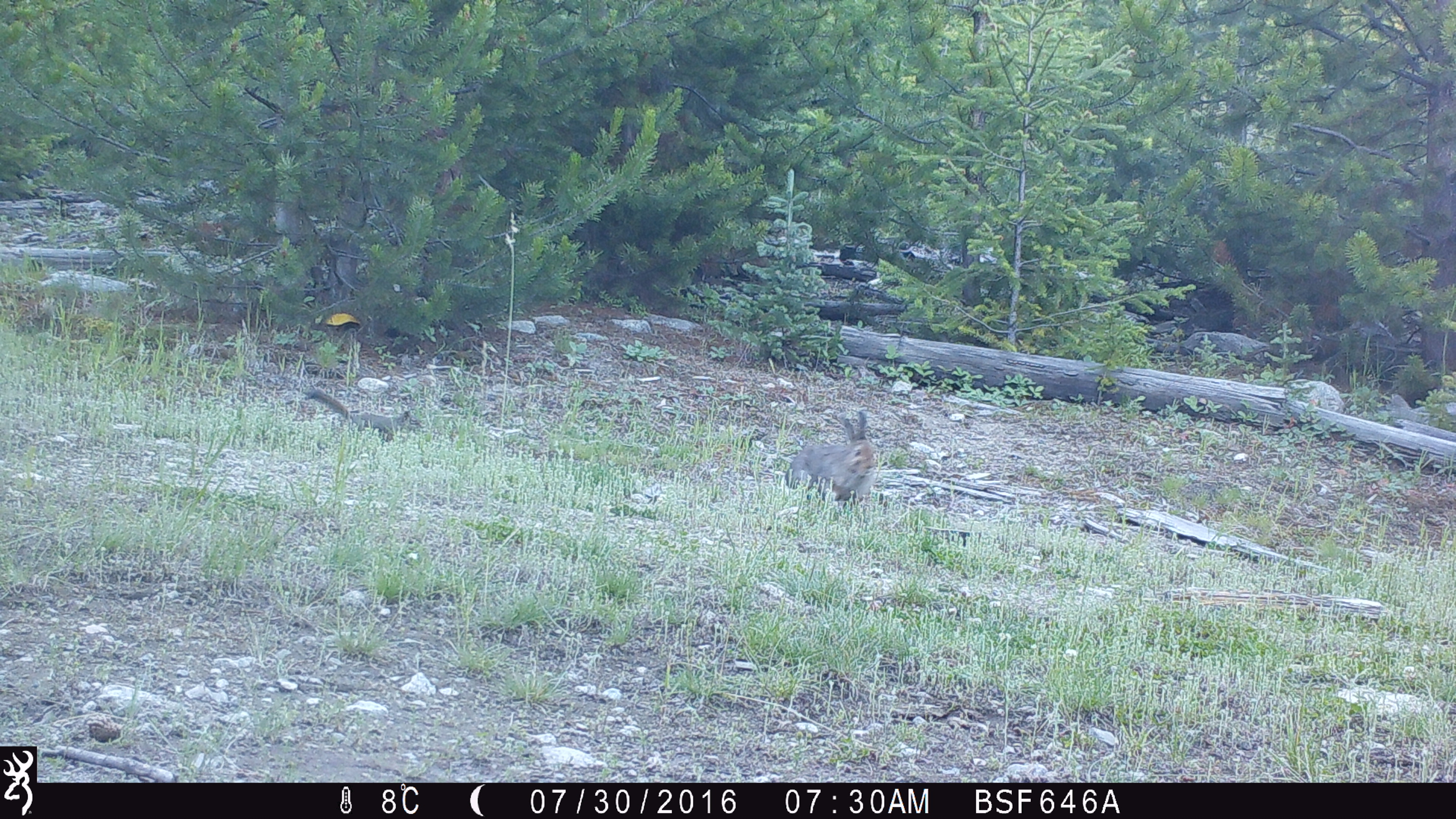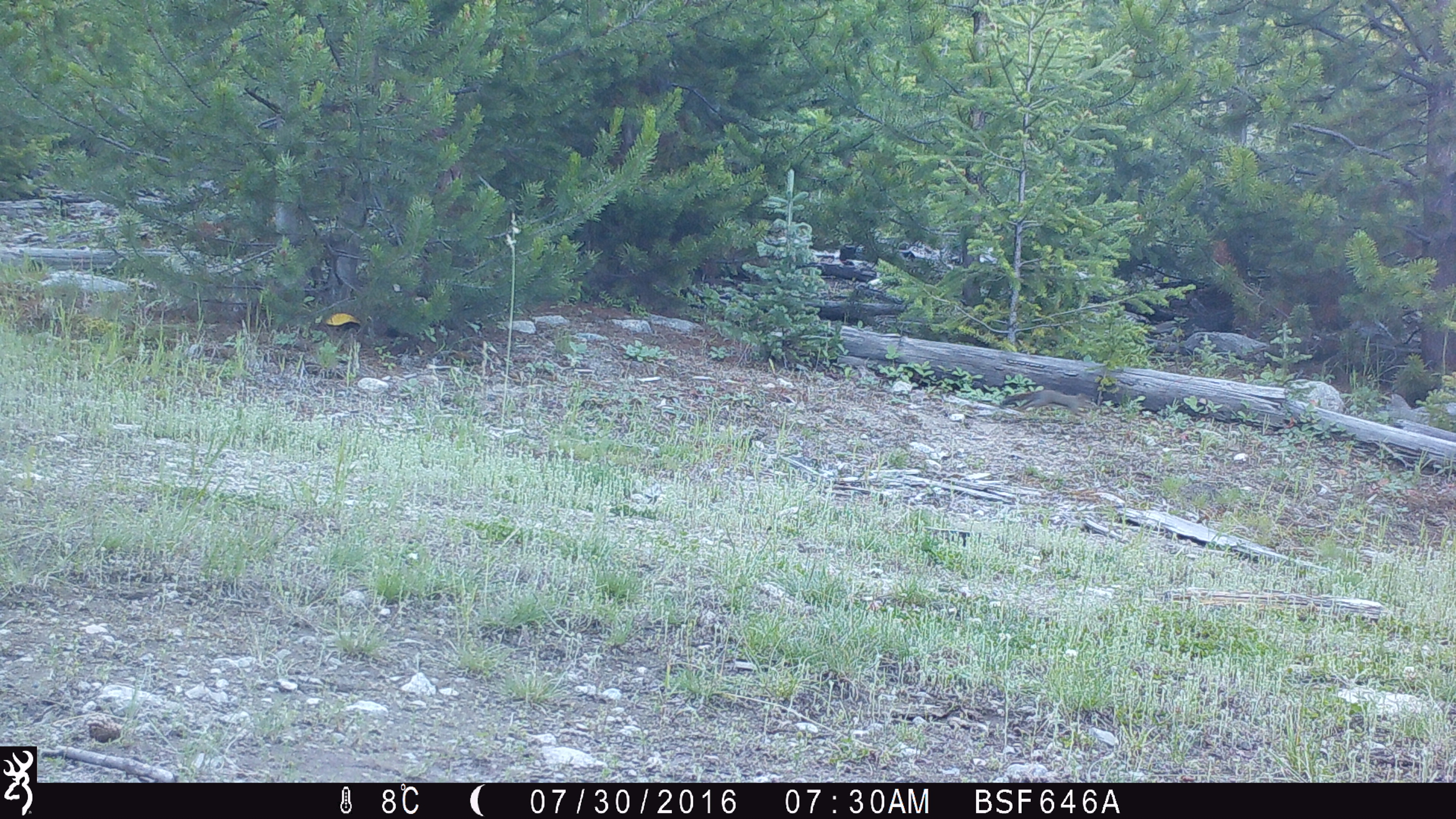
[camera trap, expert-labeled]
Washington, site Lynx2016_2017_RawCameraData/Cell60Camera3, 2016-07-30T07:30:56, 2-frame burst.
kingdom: Animalia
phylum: Chordata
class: Mammalia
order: Lagomorpha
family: Leporidae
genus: Lepus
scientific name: Lepus americanus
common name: snowshoe hare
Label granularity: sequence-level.